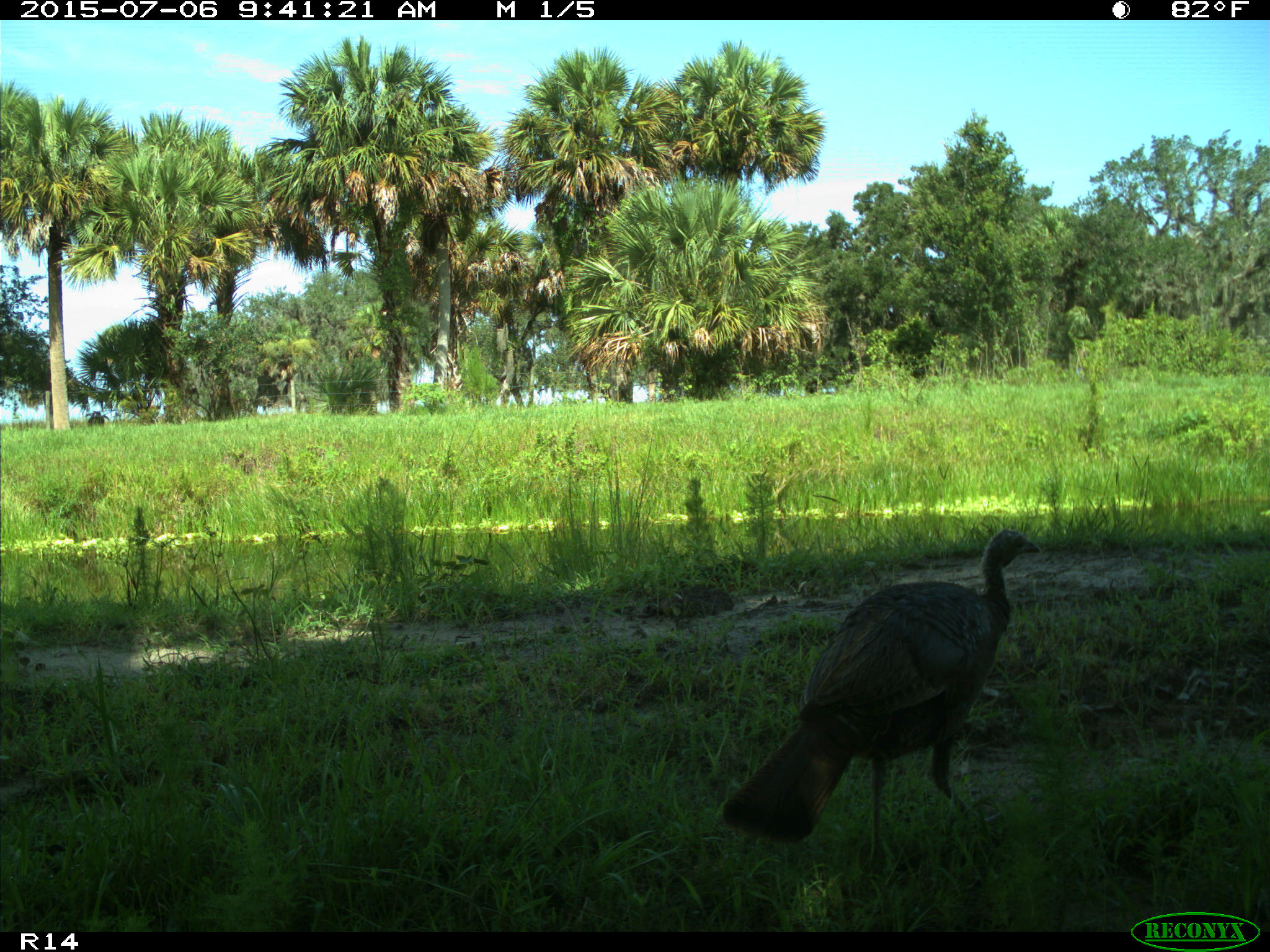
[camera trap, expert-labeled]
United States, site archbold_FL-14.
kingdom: Animalia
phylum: Chordata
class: Aves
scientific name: Aves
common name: birds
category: unidentified bird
Unidentified bird (birds) (Aves).